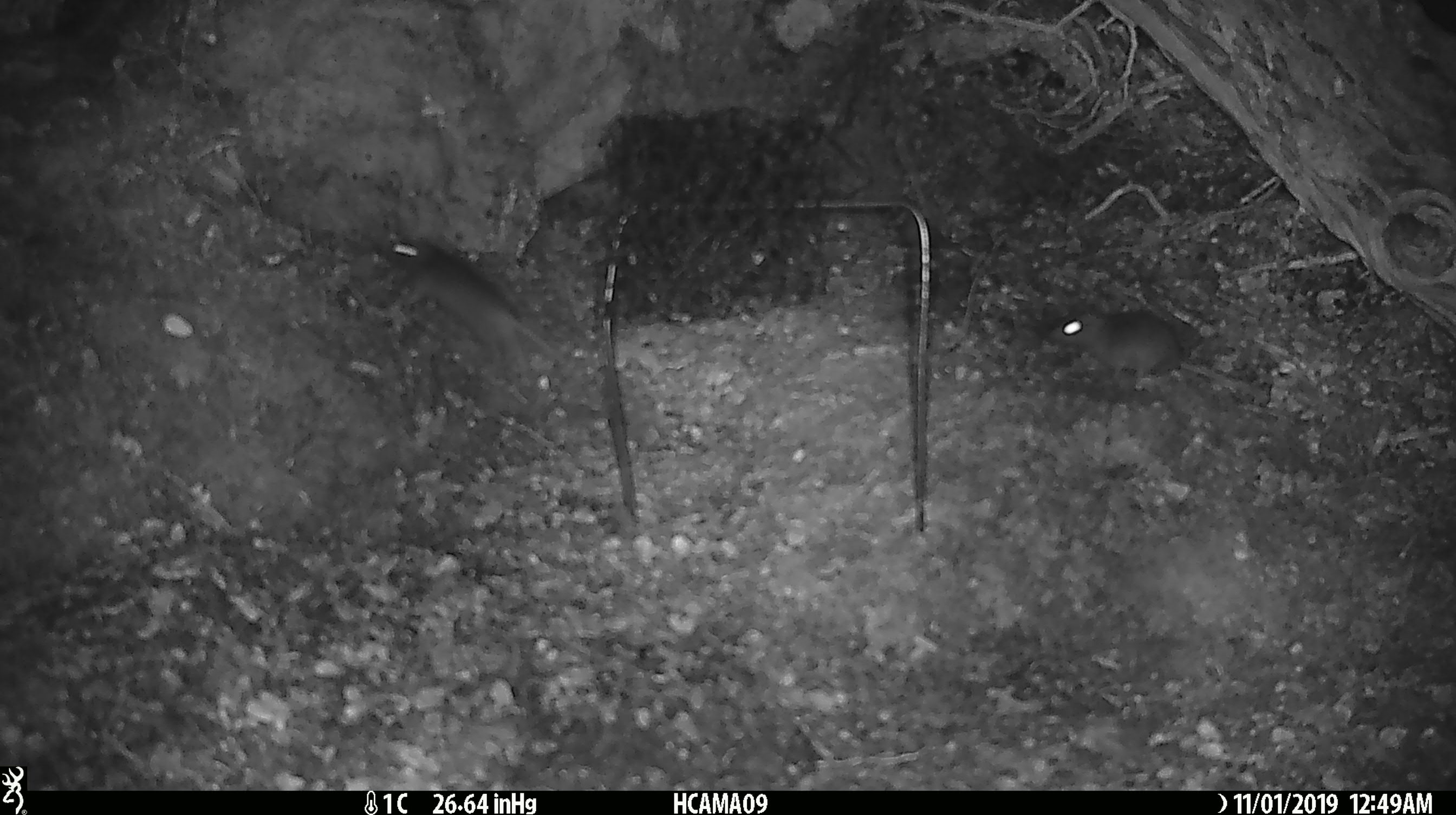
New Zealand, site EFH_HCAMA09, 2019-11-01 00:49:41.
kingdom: Animalia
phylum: Chordata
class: Mammalia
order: Rodentia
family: Muridae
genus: Mus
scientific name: Mus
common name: mouse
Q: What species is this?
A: Mouse (Mus).